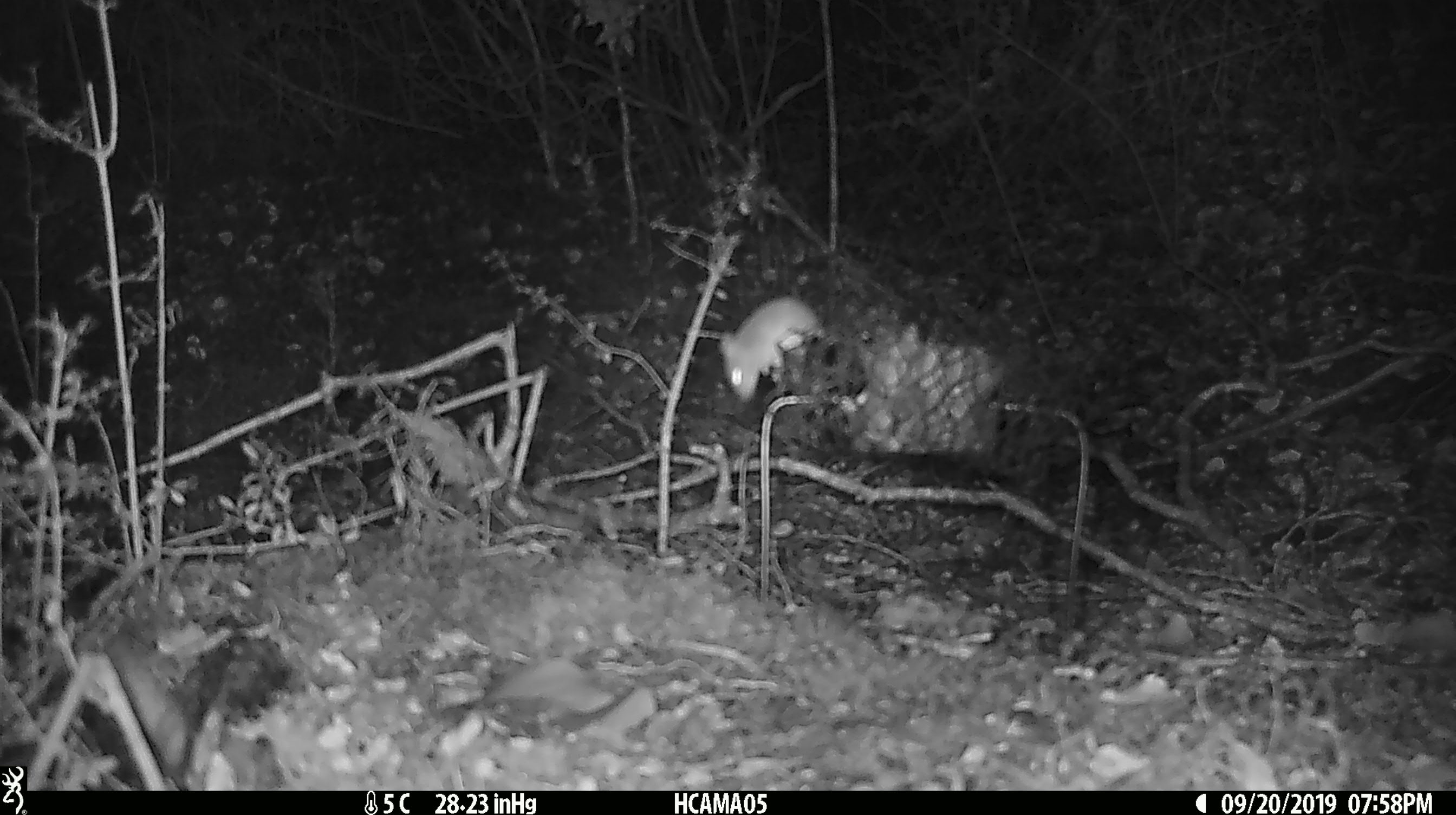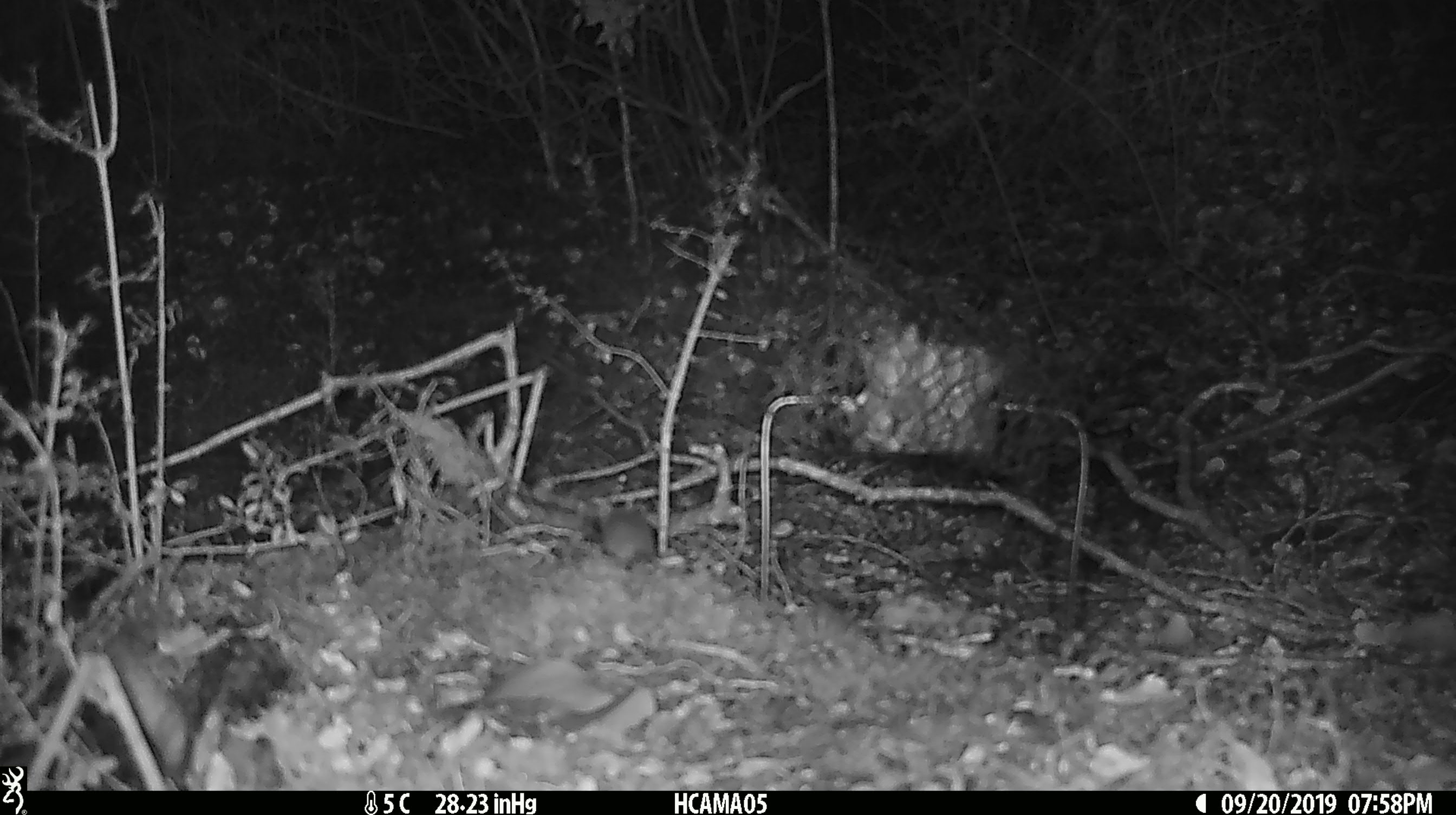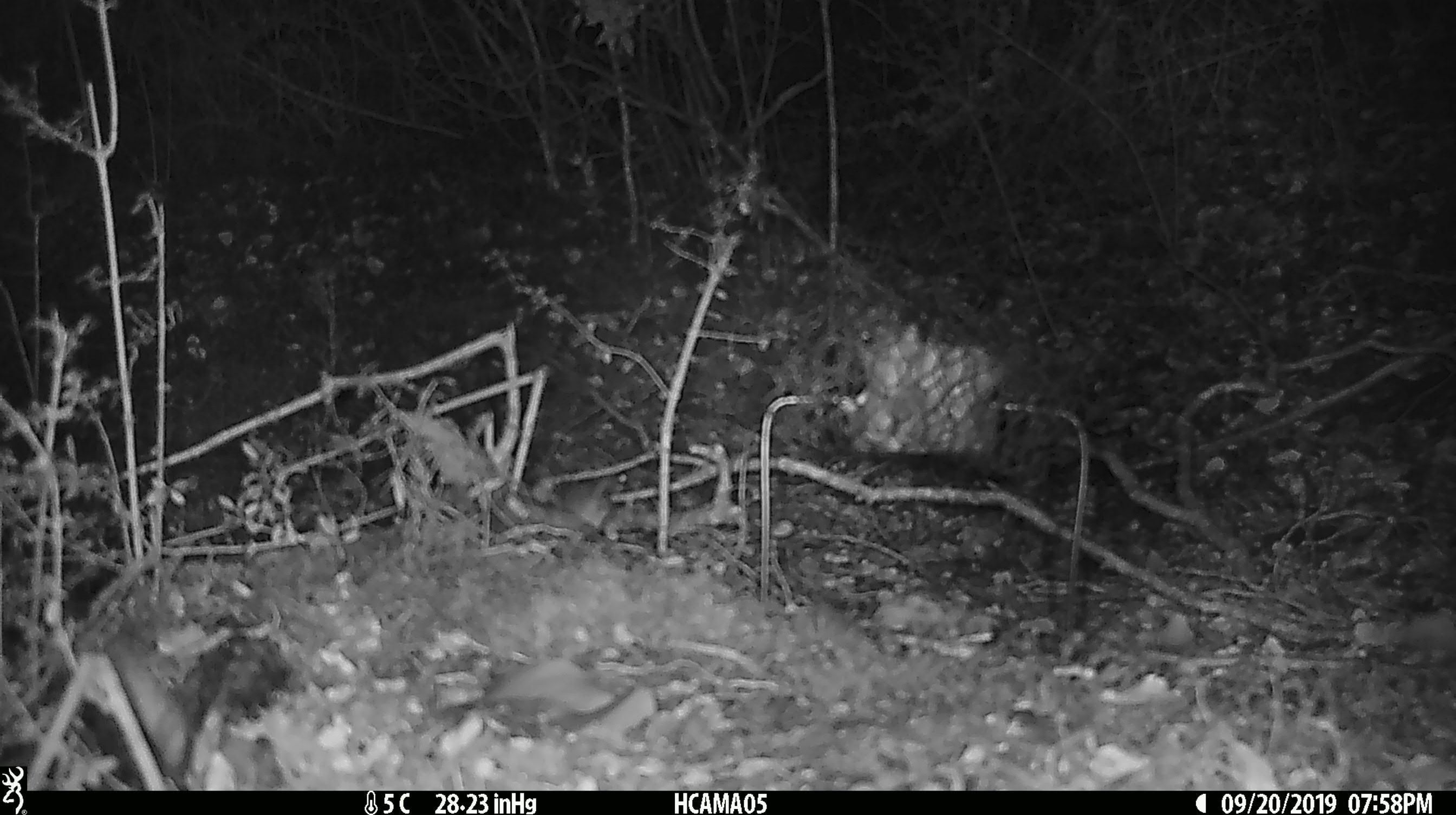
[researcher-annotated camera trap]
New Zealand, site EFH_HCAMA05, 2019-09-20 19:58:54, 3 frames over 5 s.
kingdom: Animalia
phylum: Chordata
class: Mammalia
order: Rodentia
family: Muridae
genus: Mus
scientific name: Mus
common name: mouse